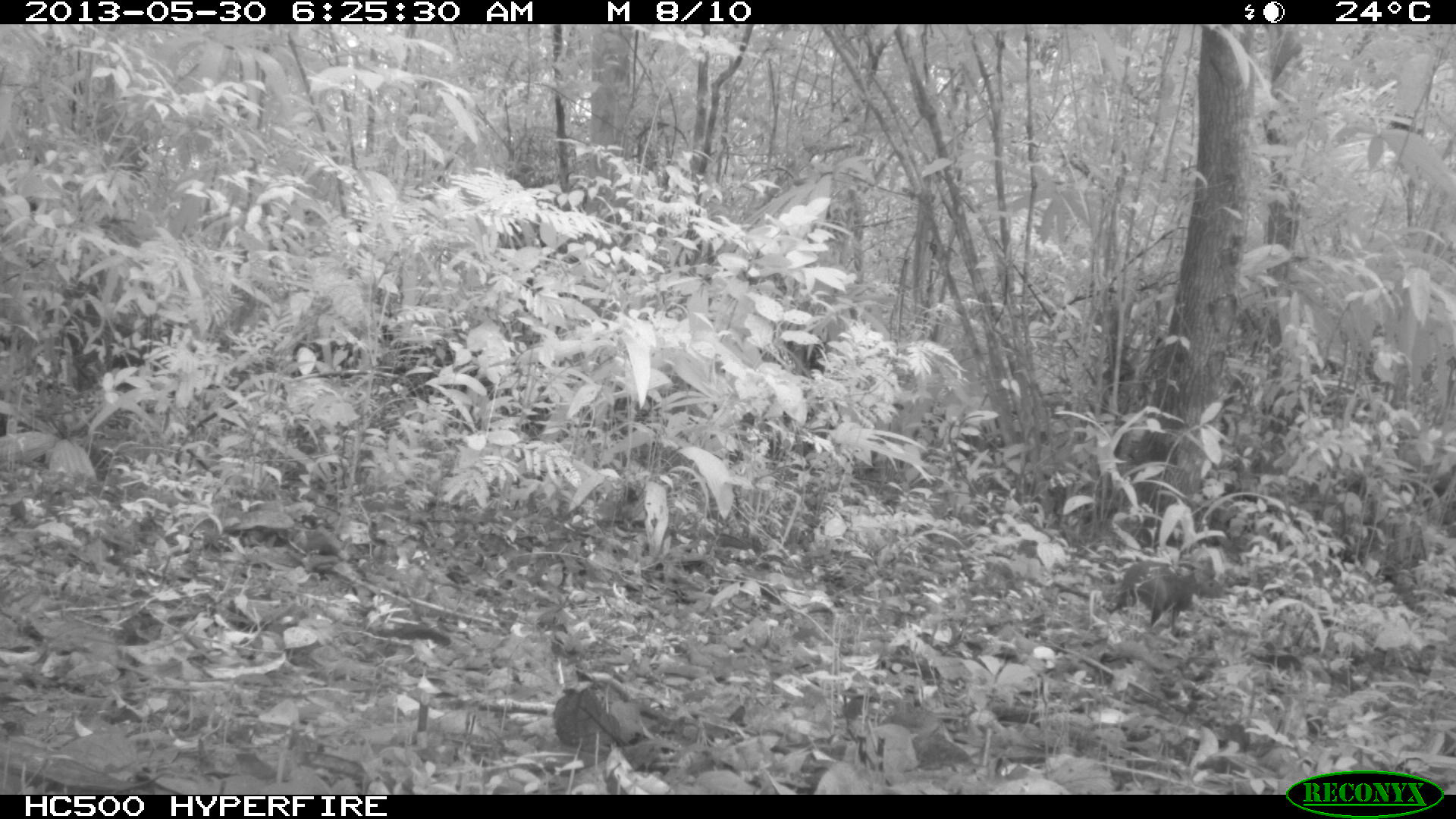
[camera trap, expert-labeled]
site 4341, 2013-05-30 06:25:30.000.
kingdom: Animalia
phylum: Chordata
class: Mammalia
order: Rodentia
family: Dasyproctidae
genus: Dasyprocta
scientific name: Dasyprocta punctata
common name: central american agouti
Dasyprocta punctata (central american agouti), count 1.